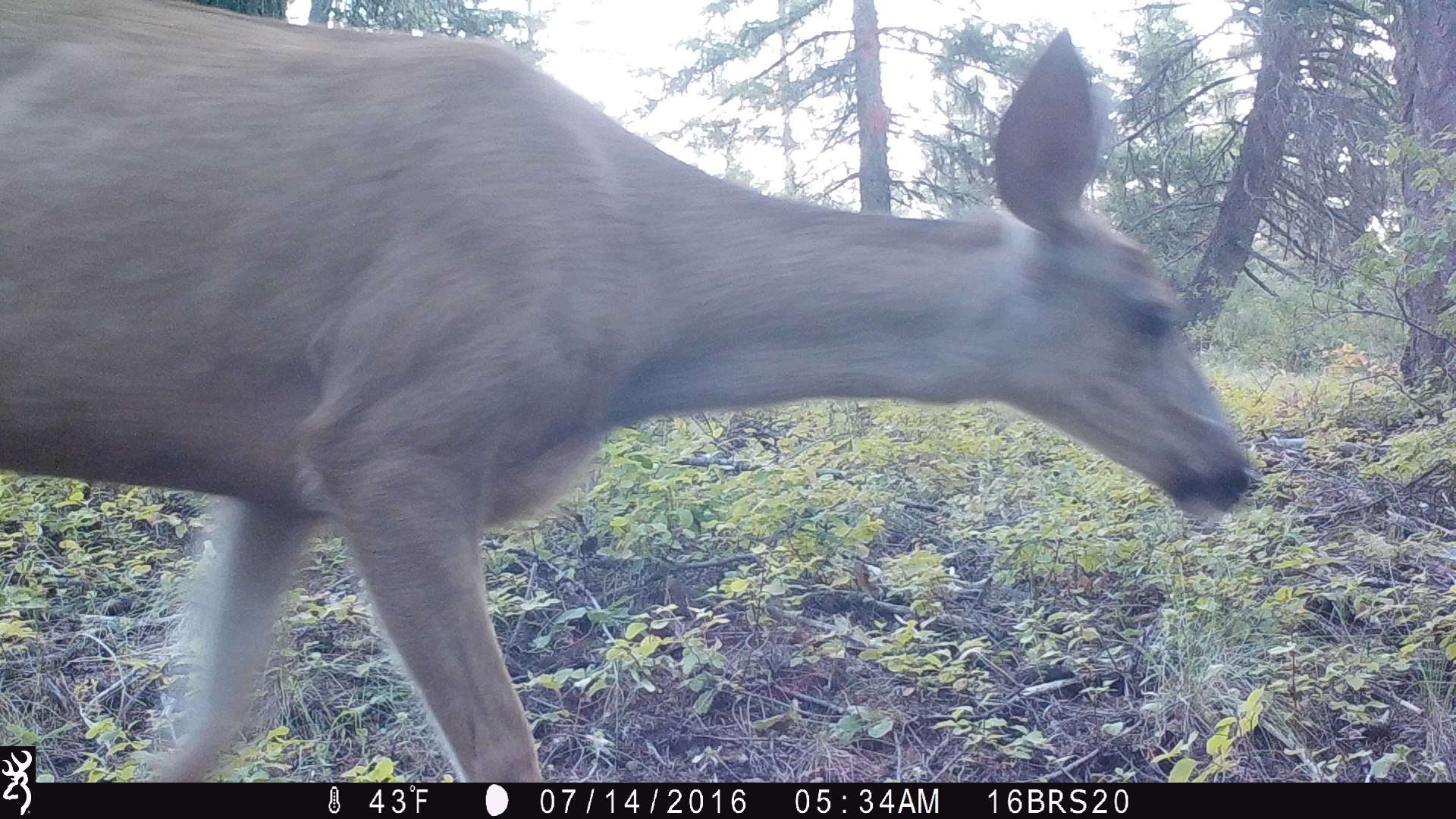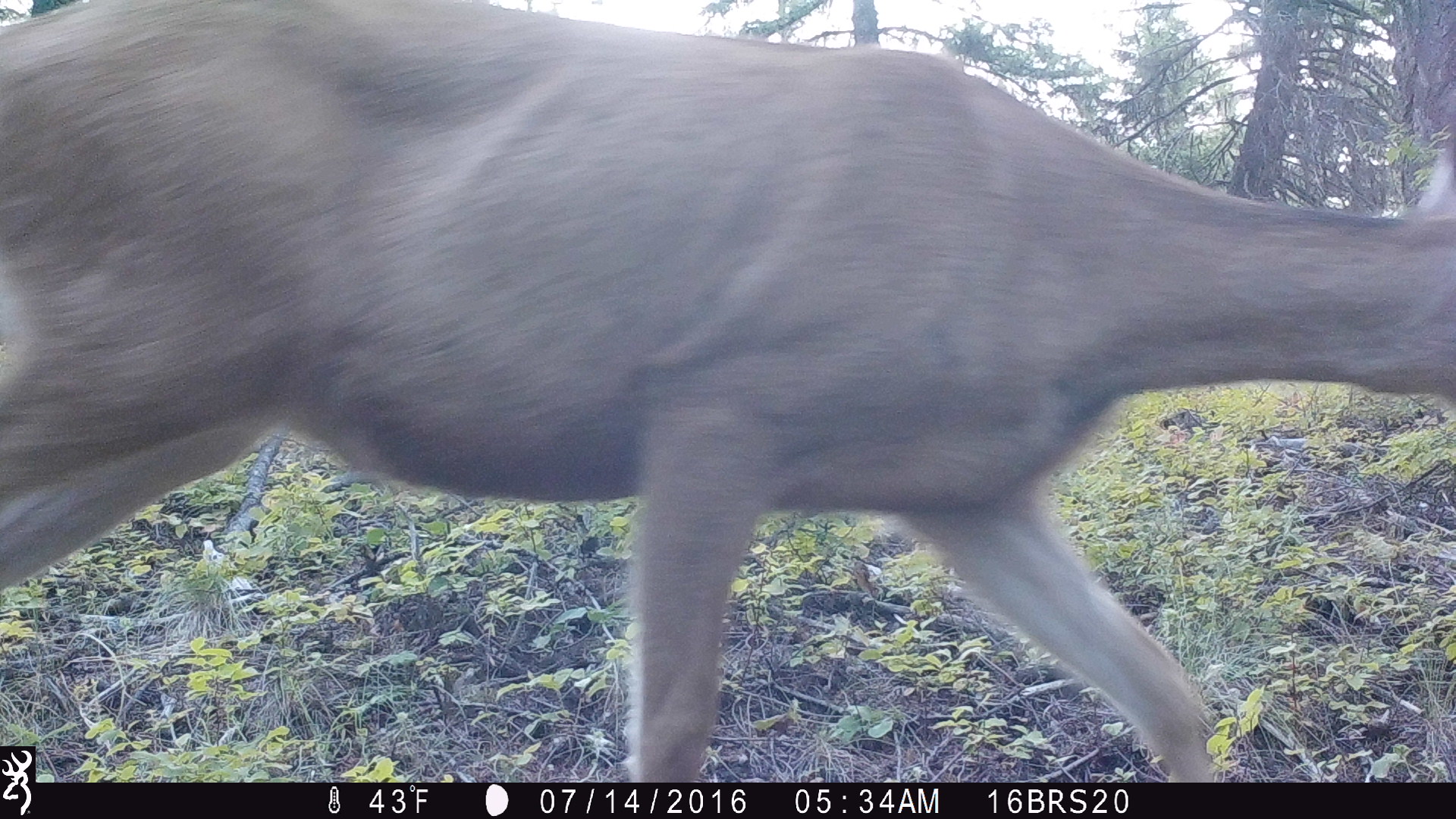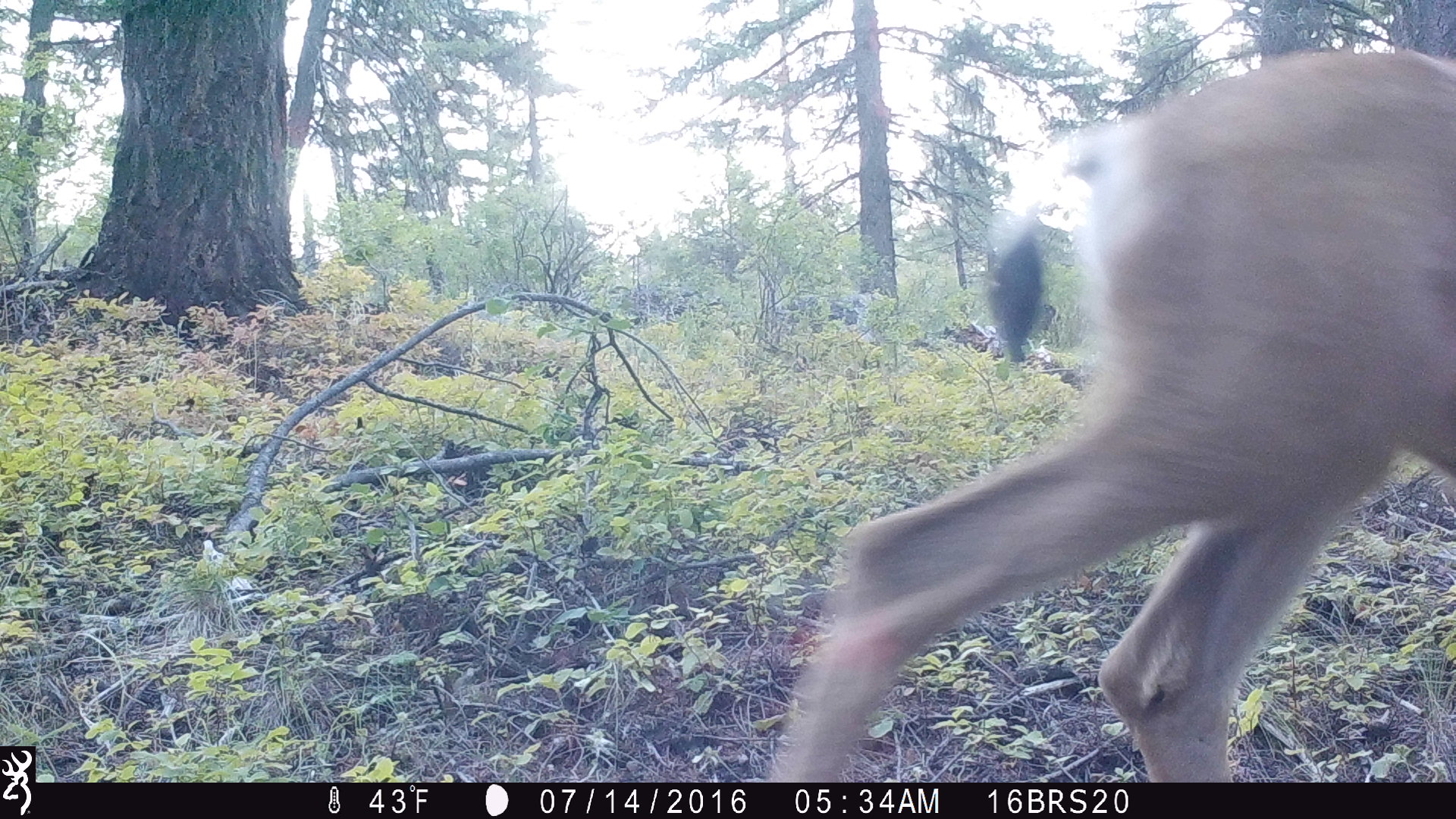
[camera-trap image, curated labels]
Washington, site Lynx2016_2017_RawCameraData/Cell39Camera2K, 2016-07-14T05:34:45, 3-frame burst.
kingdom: Animalia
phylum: Chordata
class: Mammalia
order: Artiodactyla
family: Cervidae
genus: Odocoileus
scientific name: Odocoileus hemionus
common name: mule deer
Odocoileus hemionus (mule deer). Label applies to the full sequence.